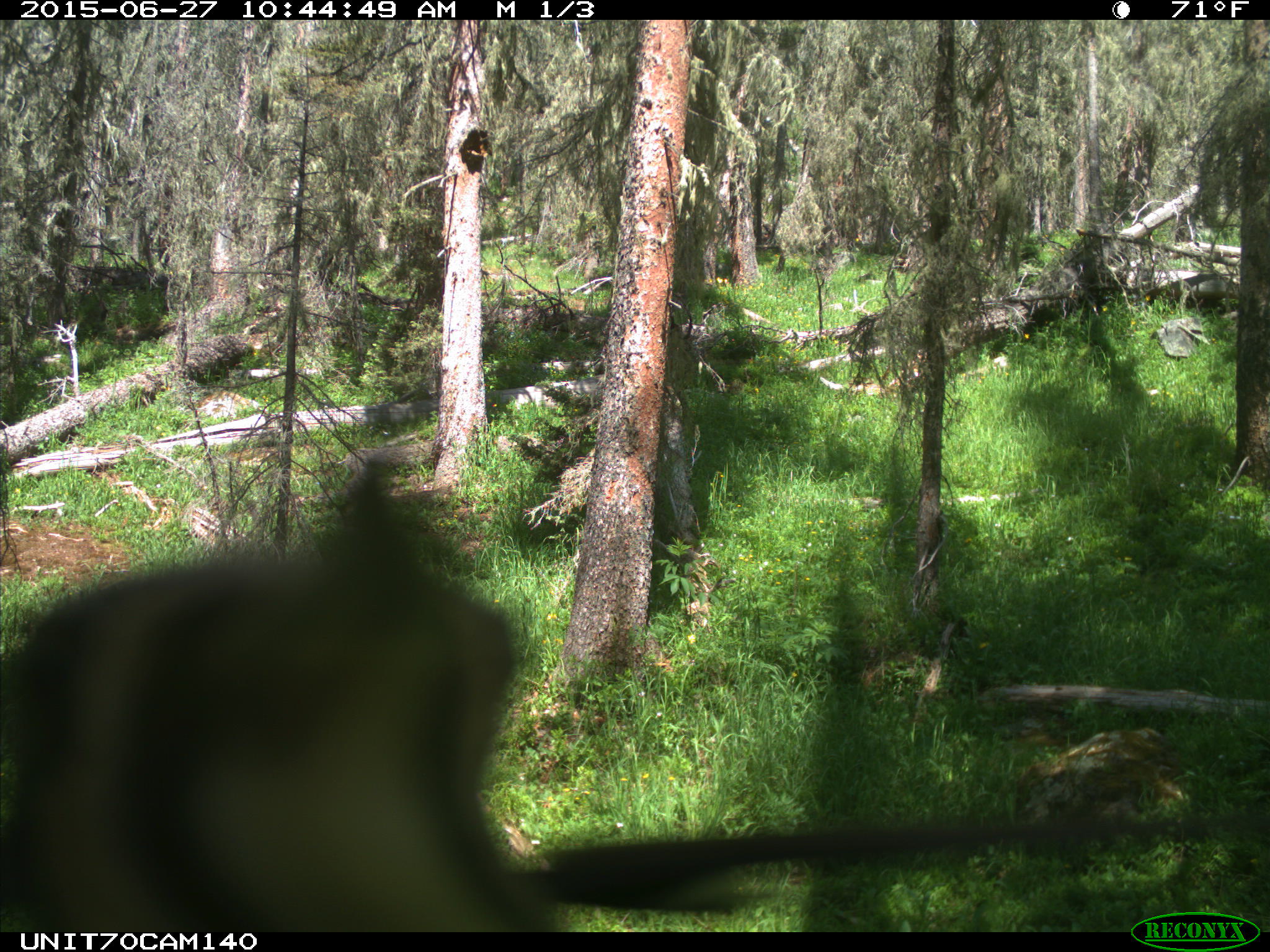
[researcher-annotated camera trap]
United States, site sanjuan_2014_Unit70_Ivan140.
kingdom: Animalia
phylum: Chordata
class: Aves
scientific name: Aves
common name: birds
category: unidentified bird